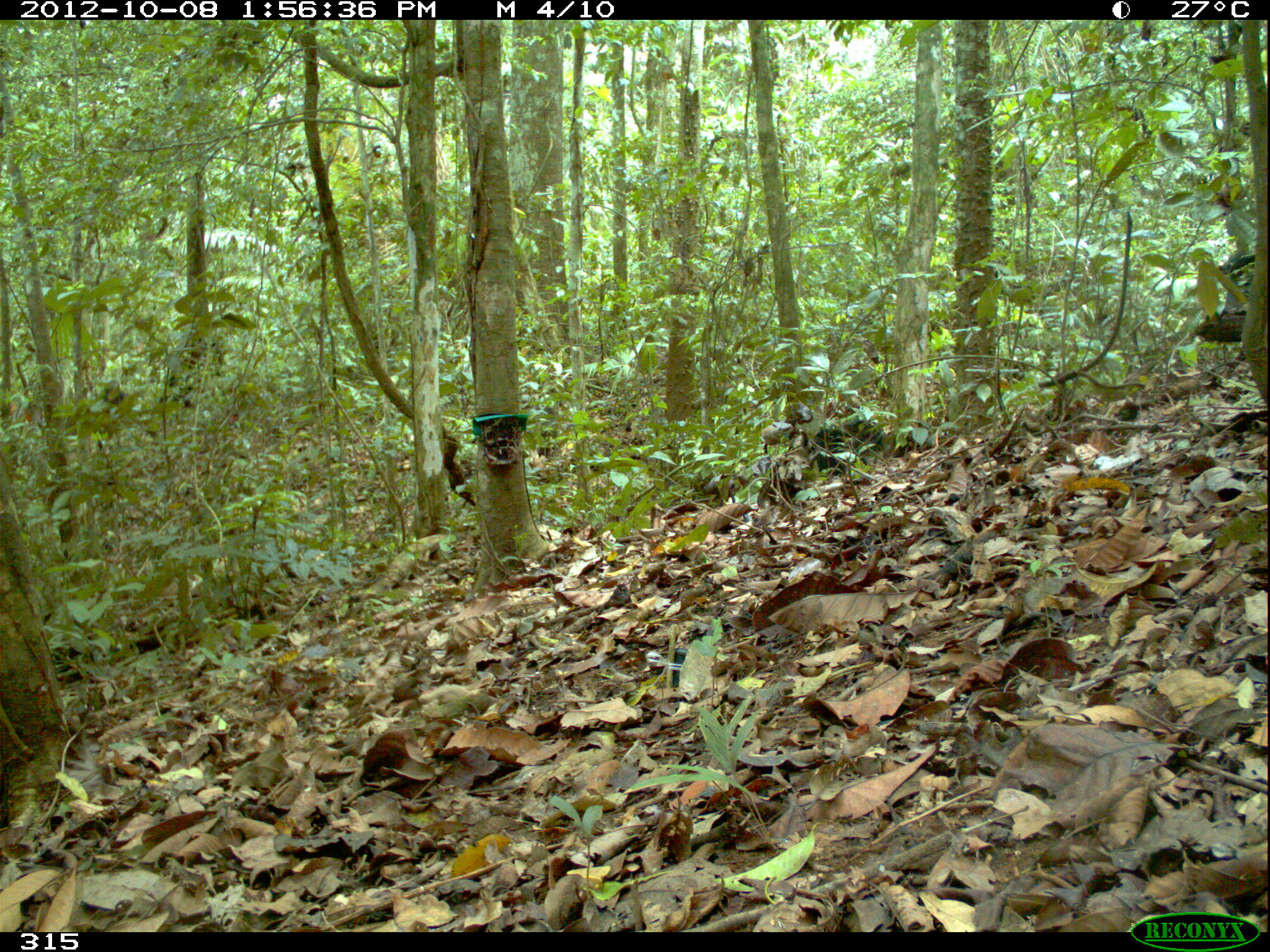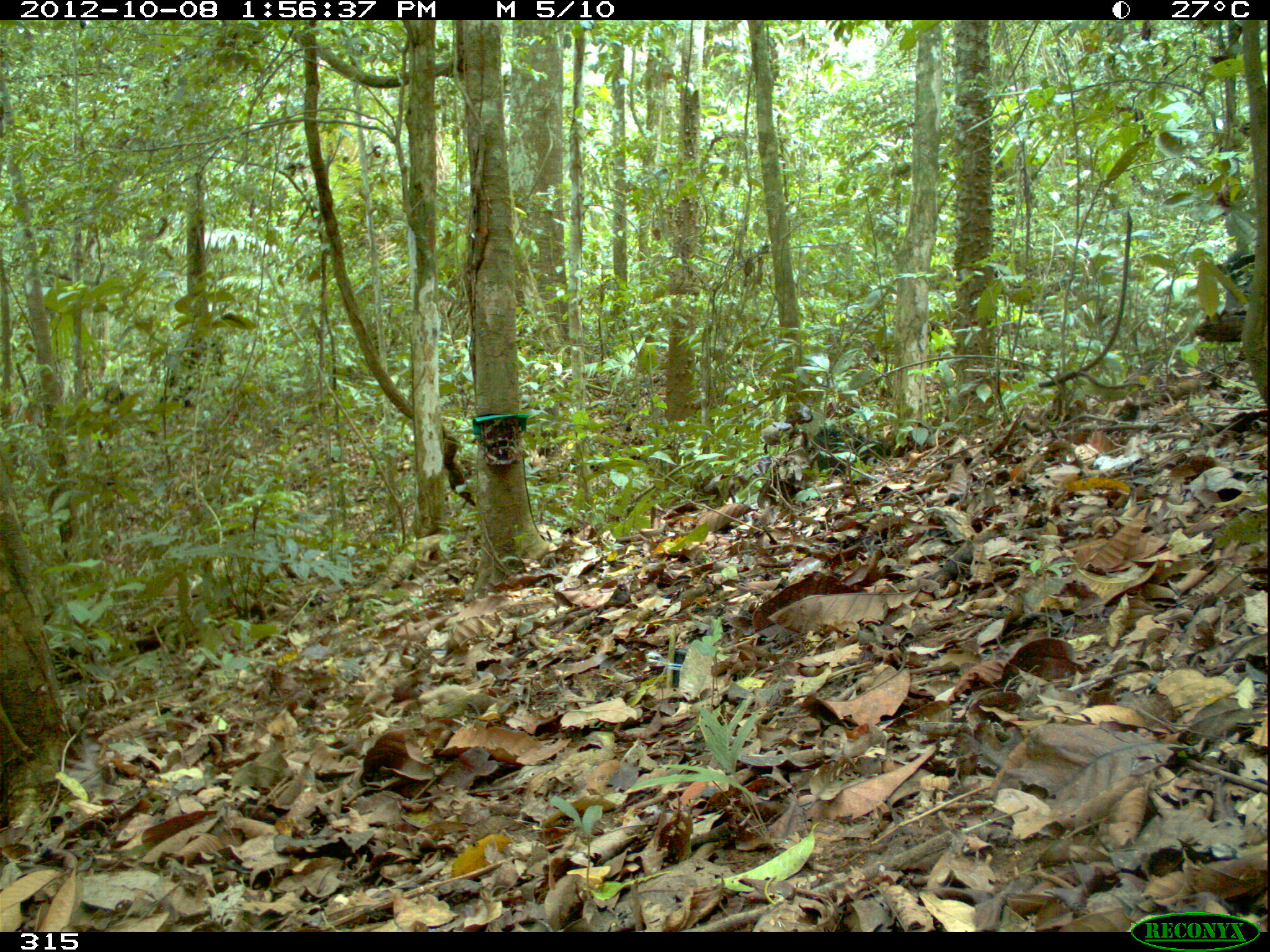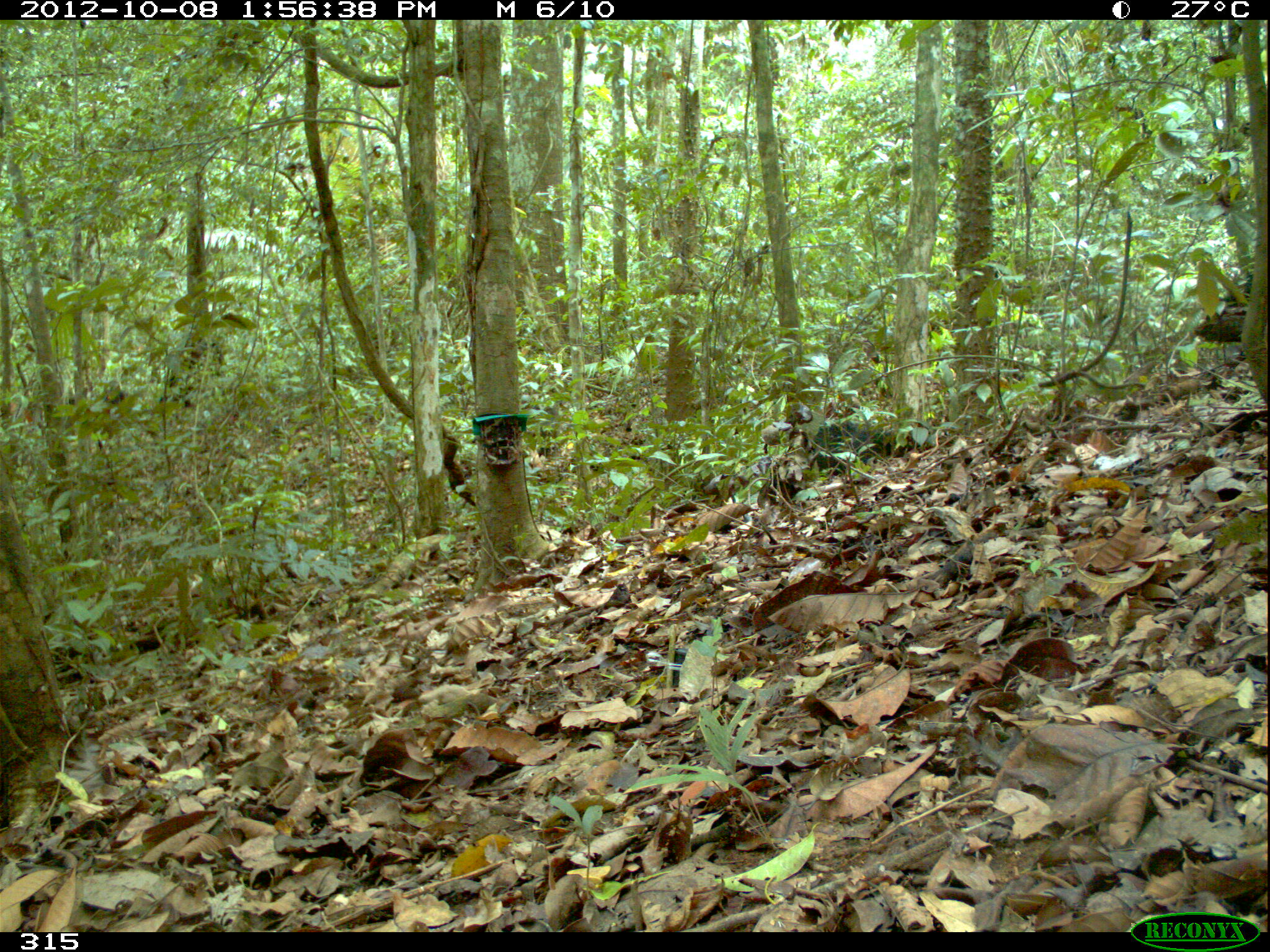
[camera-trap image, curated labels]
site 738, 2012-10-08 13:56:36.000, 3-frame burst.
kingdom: Animalia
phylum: Chordata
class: Mammalia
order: Artiodactyla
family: Tayassuidae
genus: Tayassu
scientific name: Tayassu pecari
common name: white-lipped peccary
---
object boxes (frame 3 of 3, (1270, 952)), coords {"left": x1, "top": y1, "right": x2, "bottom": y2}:
tayassu pecari: {"left": 812, "top": 415, "right": 936, "bottom": 479}